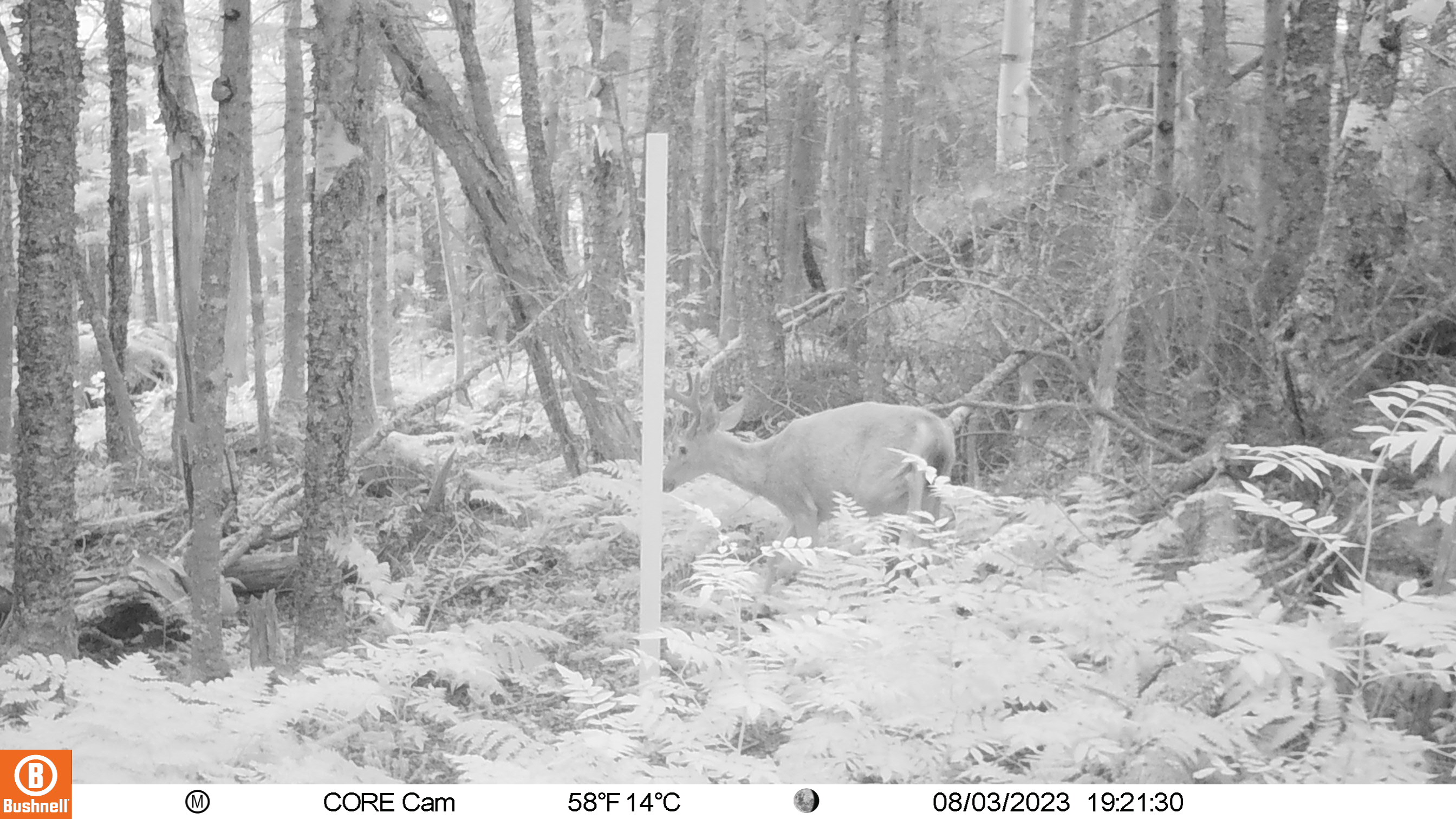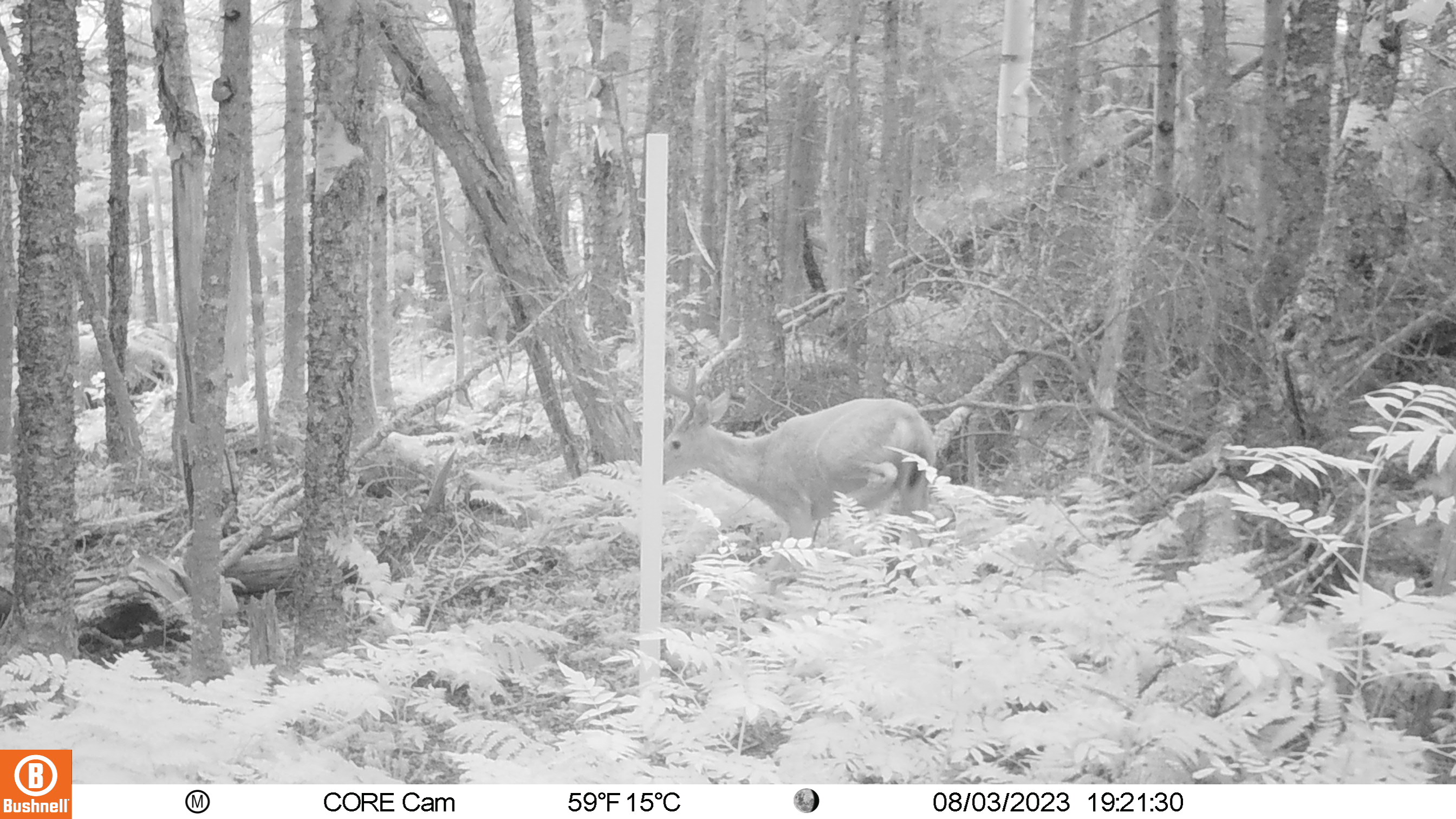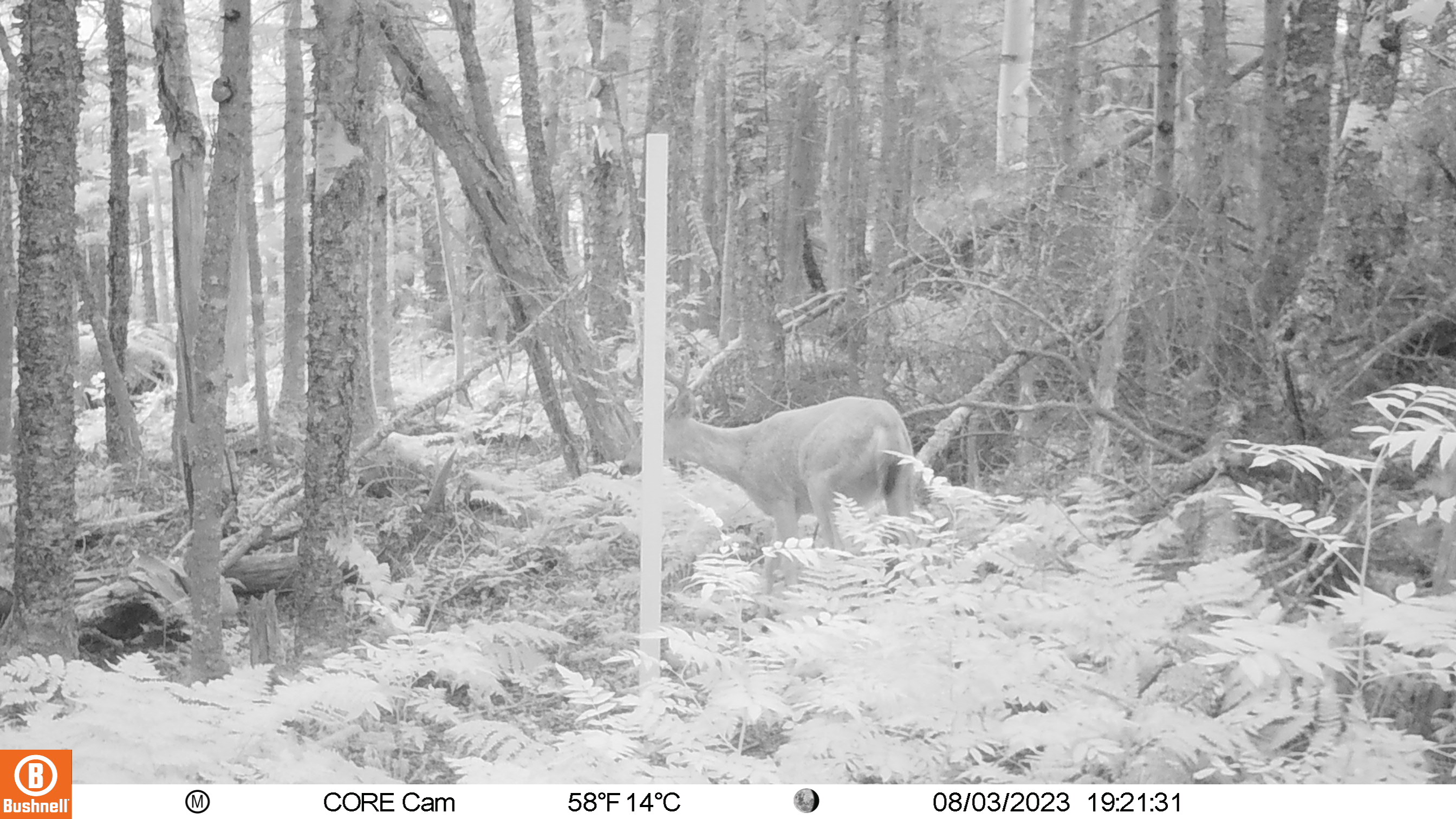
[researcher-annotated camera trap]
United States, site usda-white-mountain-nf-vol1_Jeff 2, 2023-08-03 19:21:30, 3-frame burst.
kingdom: Animalia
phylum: Chordata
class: Mammalia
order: Artiodactyla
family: Cervidae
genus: Odocoileus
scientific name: Odocoileus virginianus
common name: white-tailed deer